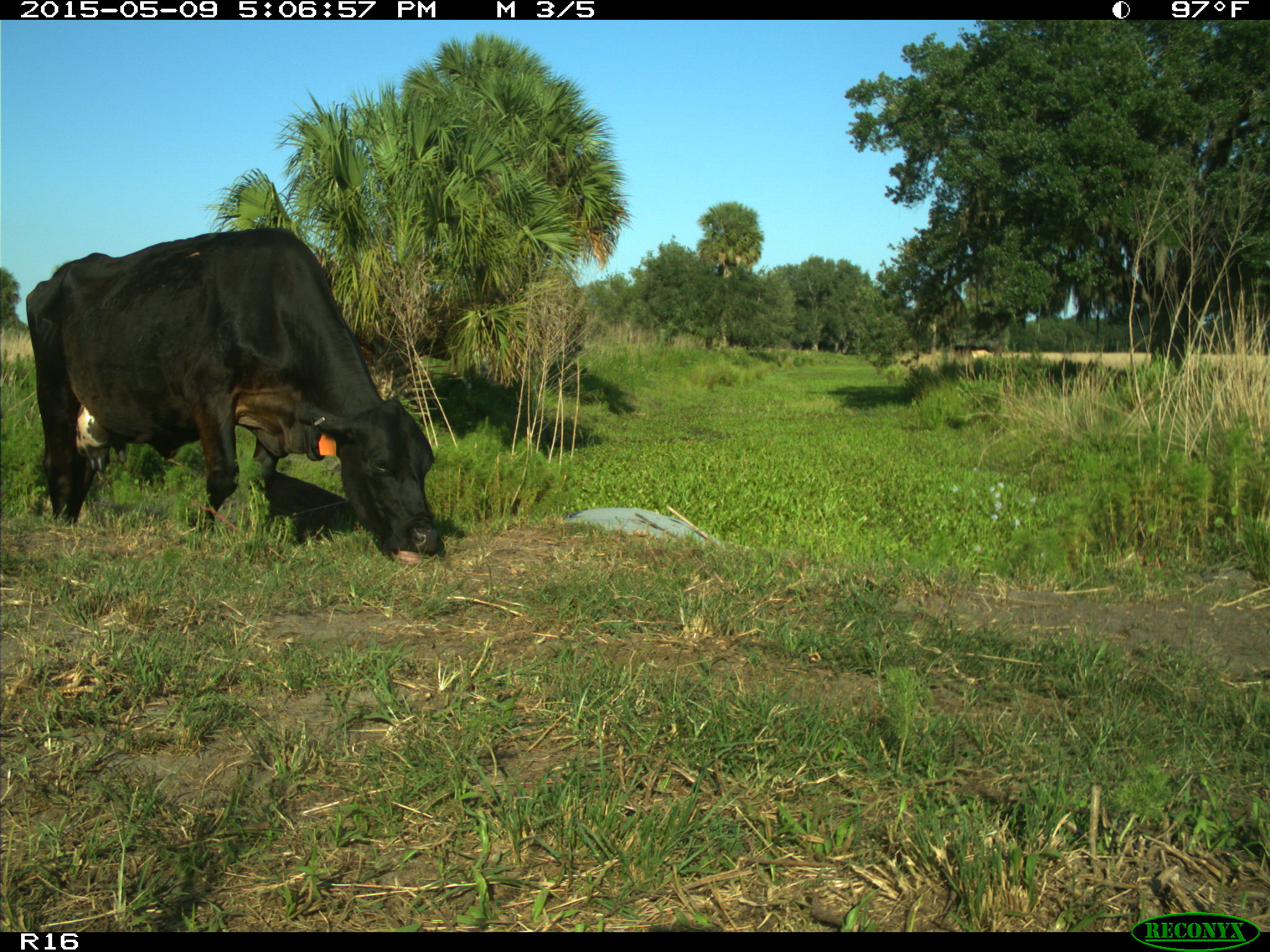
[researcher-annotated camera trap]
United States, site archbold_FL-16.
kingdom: Animalia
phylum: Chordata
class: Mammalia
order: Artiodactyla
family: Suidae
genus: Sus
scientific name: Sus scrofa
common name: wild boar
Sus scrofa (wild boar).